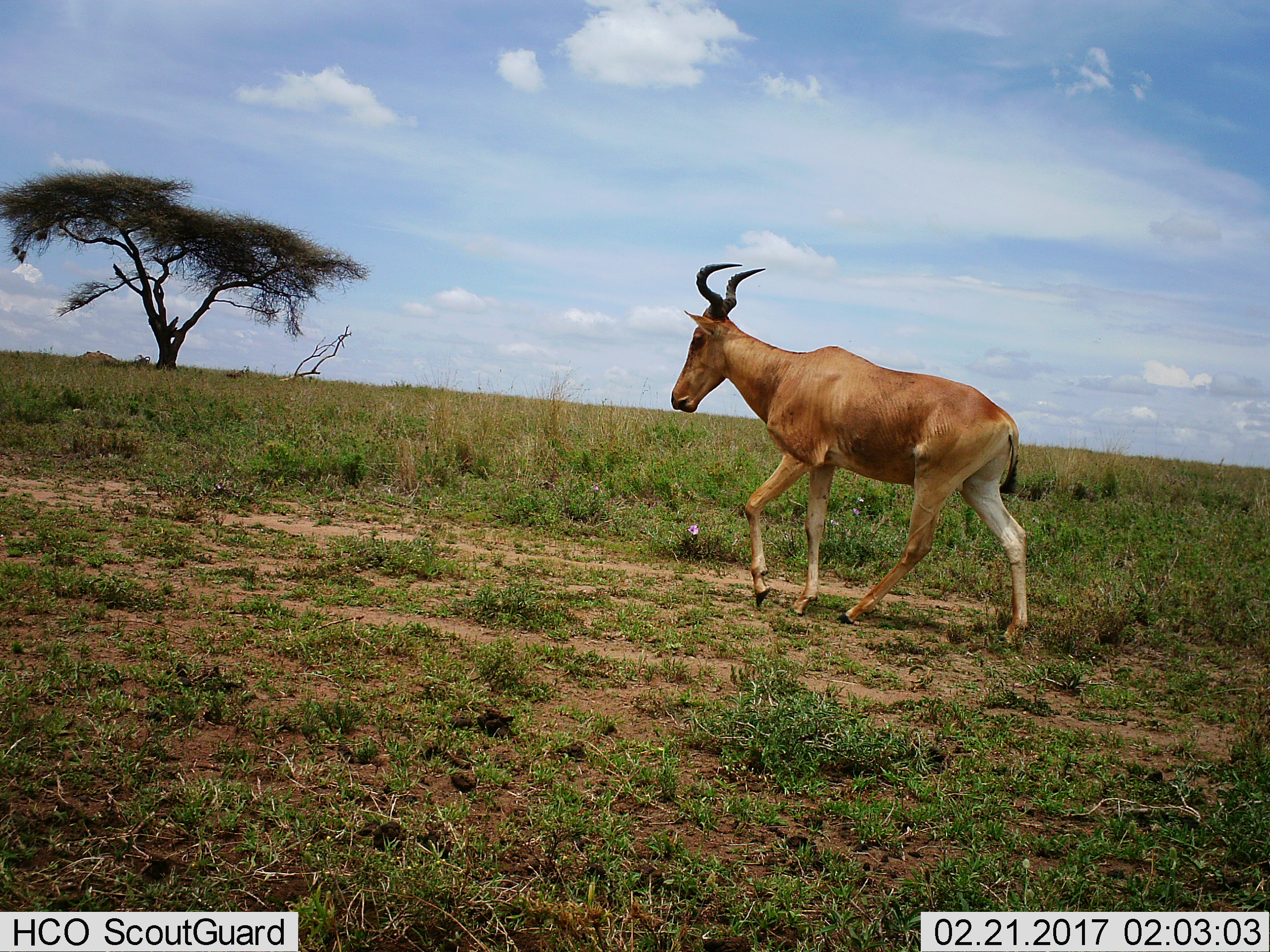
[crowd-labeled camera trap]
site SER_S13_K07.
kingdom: Animalia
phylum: Chordata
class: Mammalia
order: Artiodactyla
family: Bovidae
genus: Alcelaphus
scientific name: Alcelaphus buselaphus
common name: hartebeest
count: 1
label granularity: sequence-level